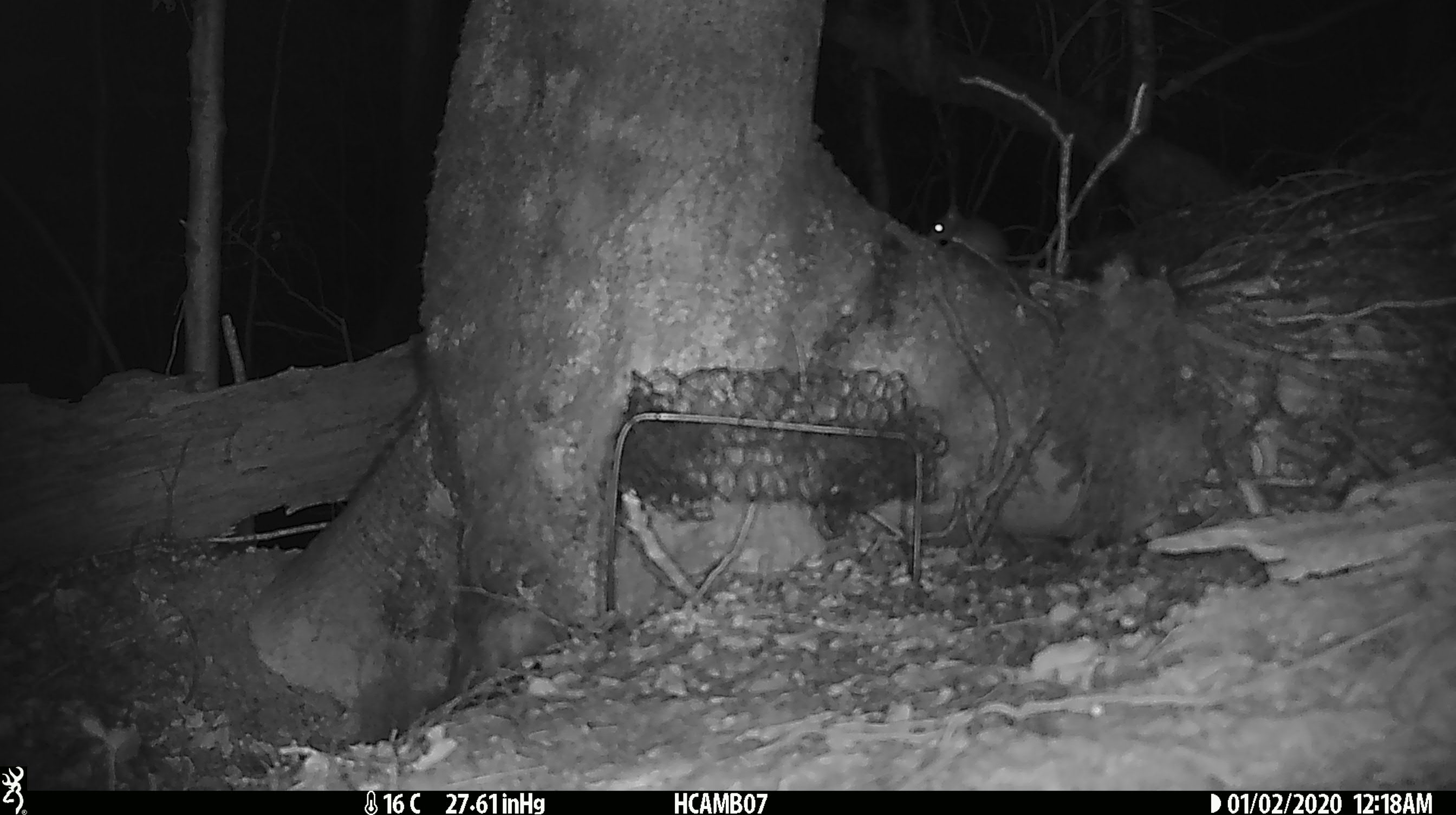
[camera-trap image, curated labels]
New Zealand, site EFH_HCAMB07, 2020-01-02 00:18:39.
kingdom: Animalia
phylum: Chordata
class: Mammalia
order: Rodentia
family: Muridae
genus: Mus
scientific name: Mus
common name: mouse